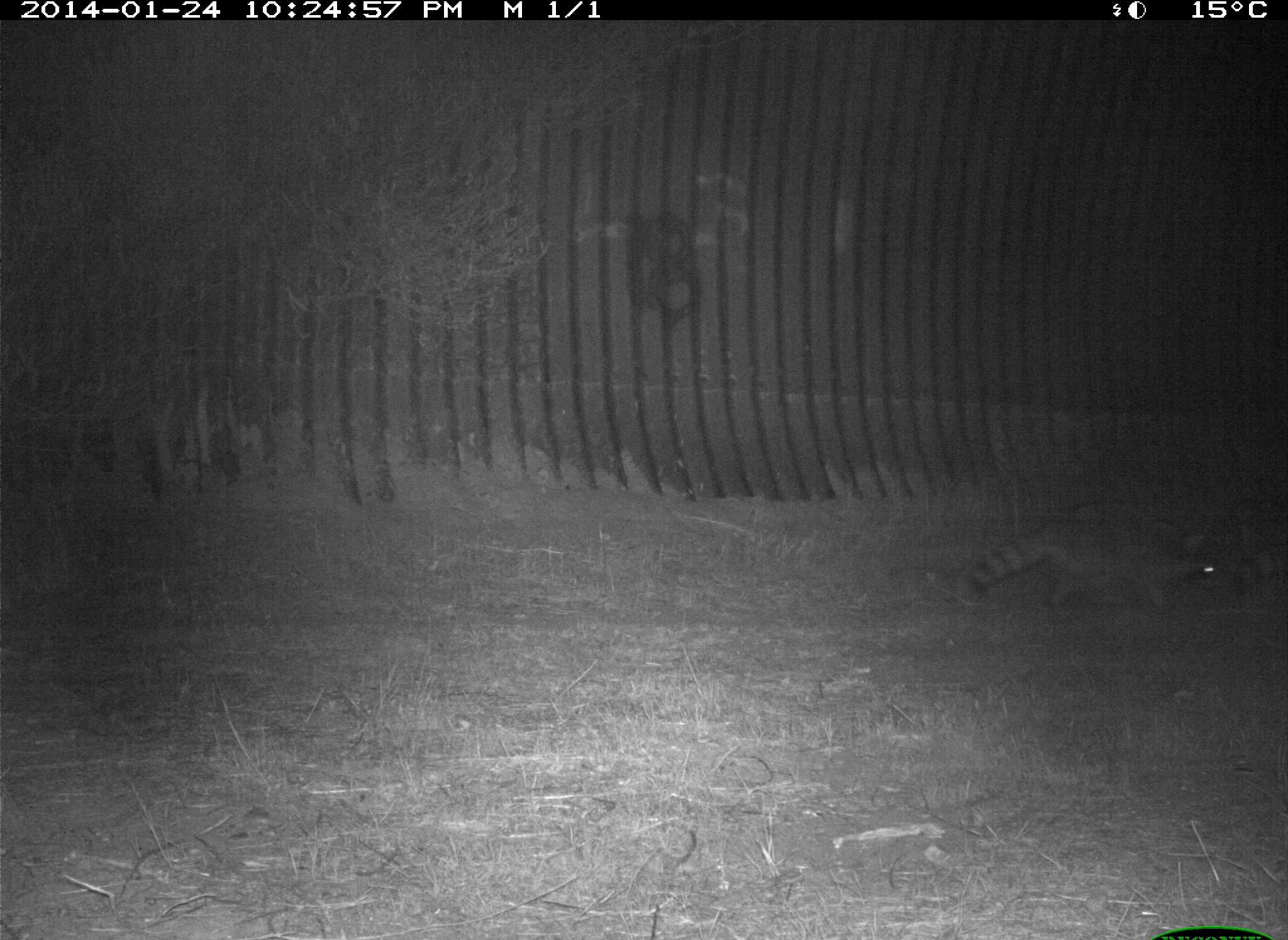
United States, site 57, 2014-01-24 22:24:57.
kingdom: Animalia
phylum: Chordata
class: Mammalia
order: Carnivora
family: Procyonidae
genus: Procyon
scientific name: Procyon lotor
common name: raccoon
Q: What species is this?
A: Raccoon (Procyon lotor).